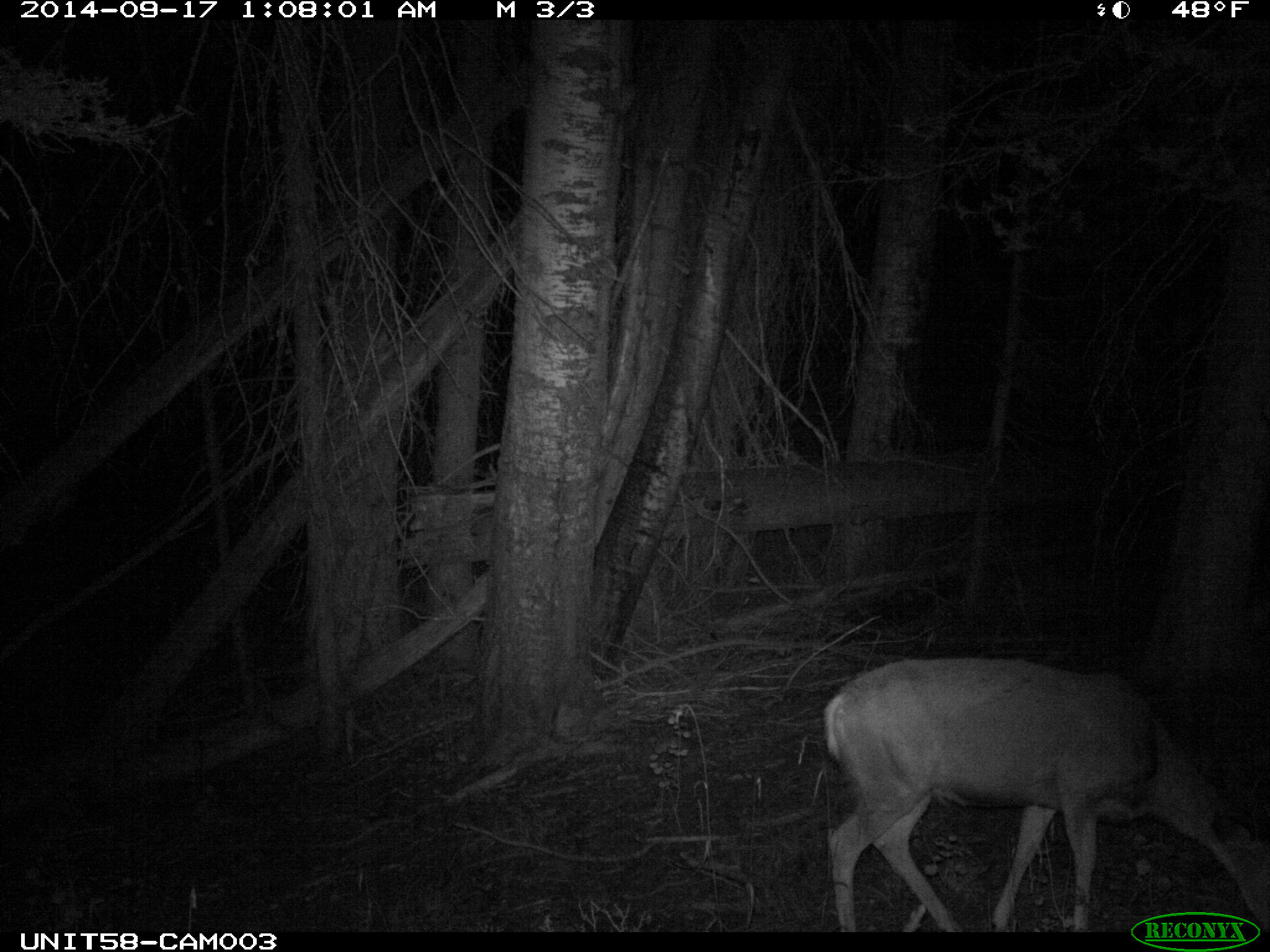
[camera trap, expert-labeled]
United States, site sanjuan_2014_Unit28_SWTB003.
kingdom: Animalia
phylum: Chordata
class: Mammalia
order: Artiodactyla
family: Cervidae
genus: Odocoileus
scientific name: Odocoileus hemionus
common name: mule deer